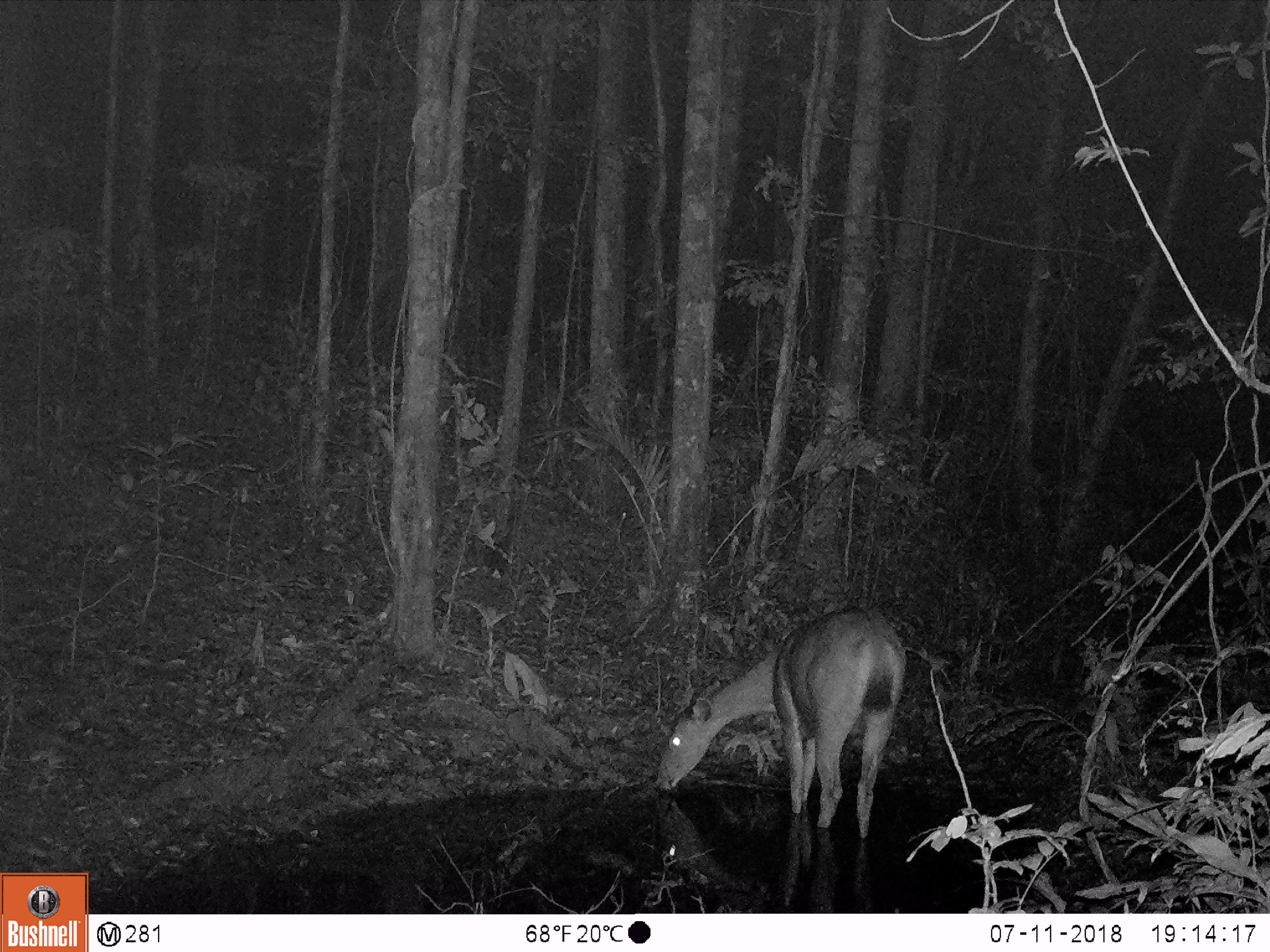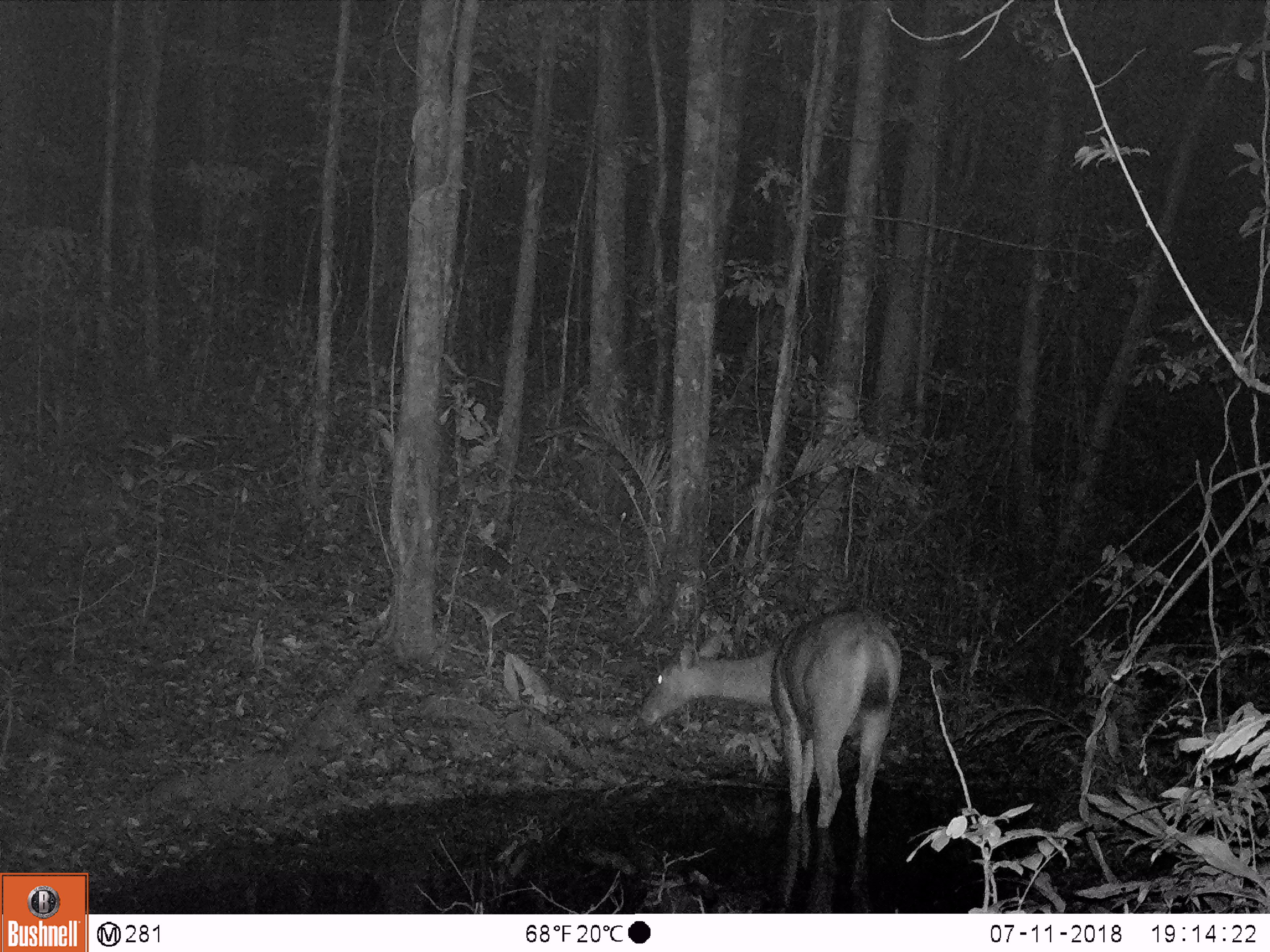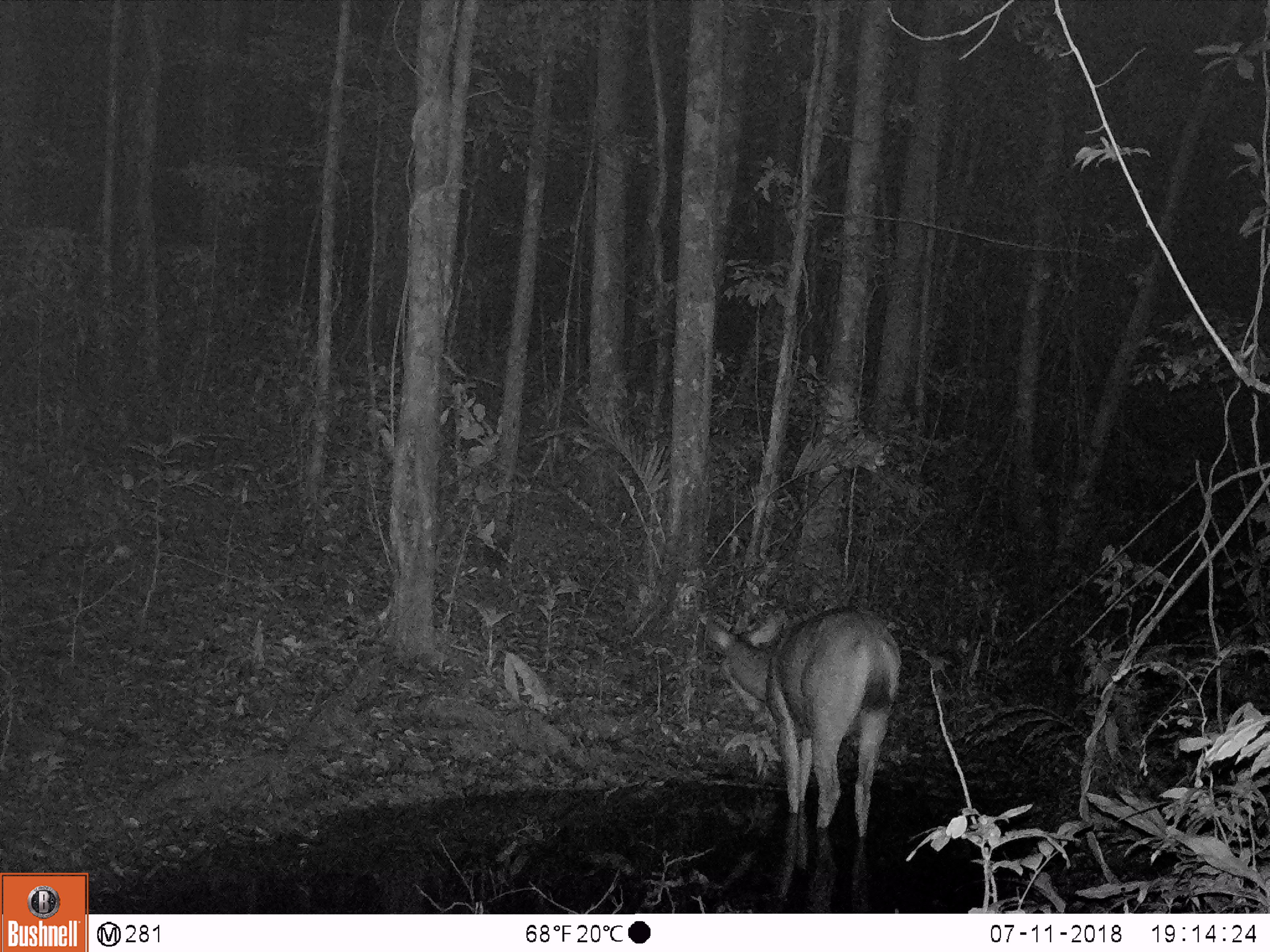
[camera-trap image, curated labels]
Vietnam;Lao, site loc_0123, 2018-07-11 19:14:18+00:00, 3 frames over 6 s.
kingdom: Animalia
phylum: Chordata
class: Mammalia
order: Artiodactyla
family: Cervidae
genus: Rusa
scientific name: Rusa unicolor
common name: sambar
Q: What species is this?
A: Sambar (Rusa unicolor).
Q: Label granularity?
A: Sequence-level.